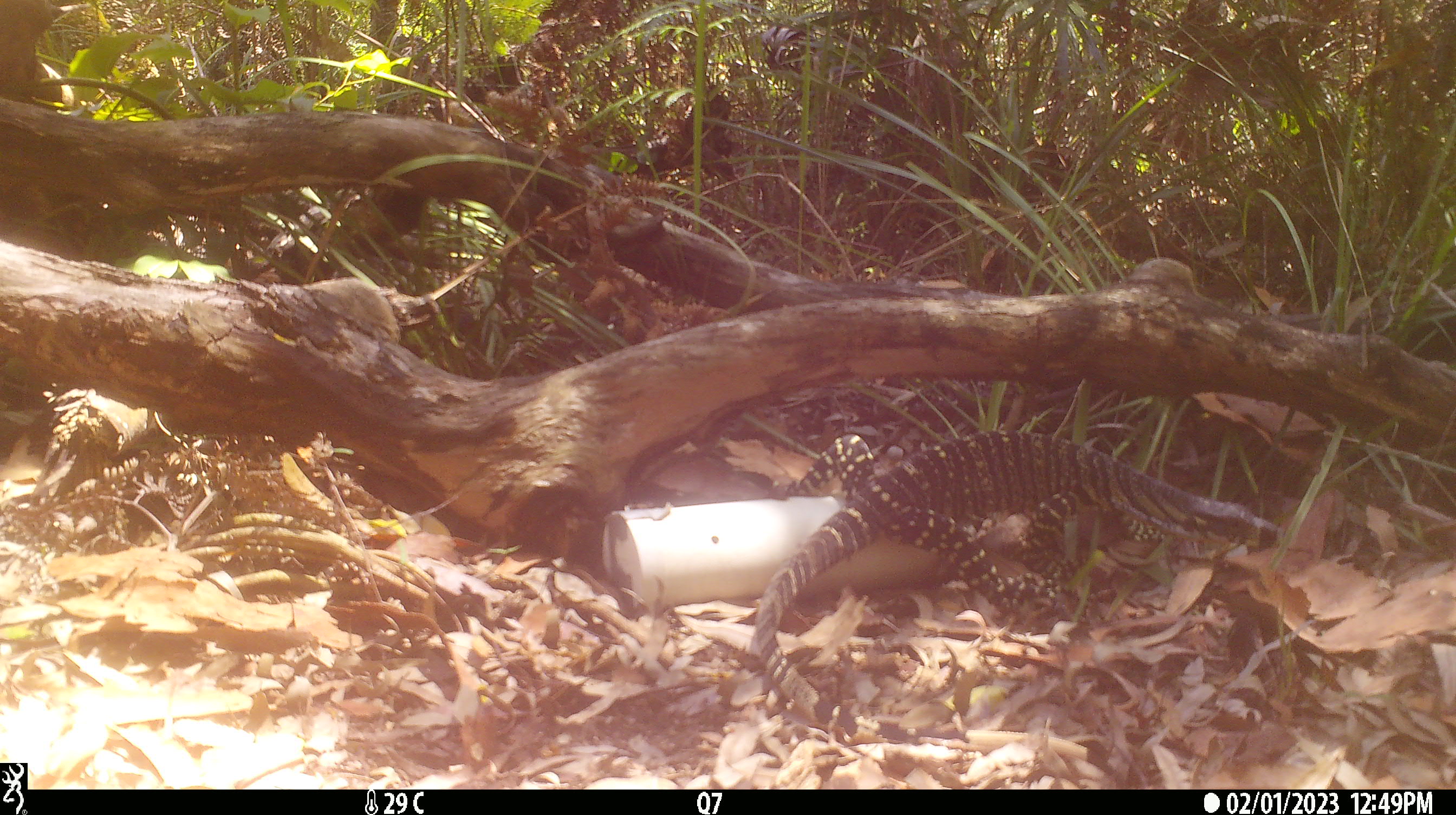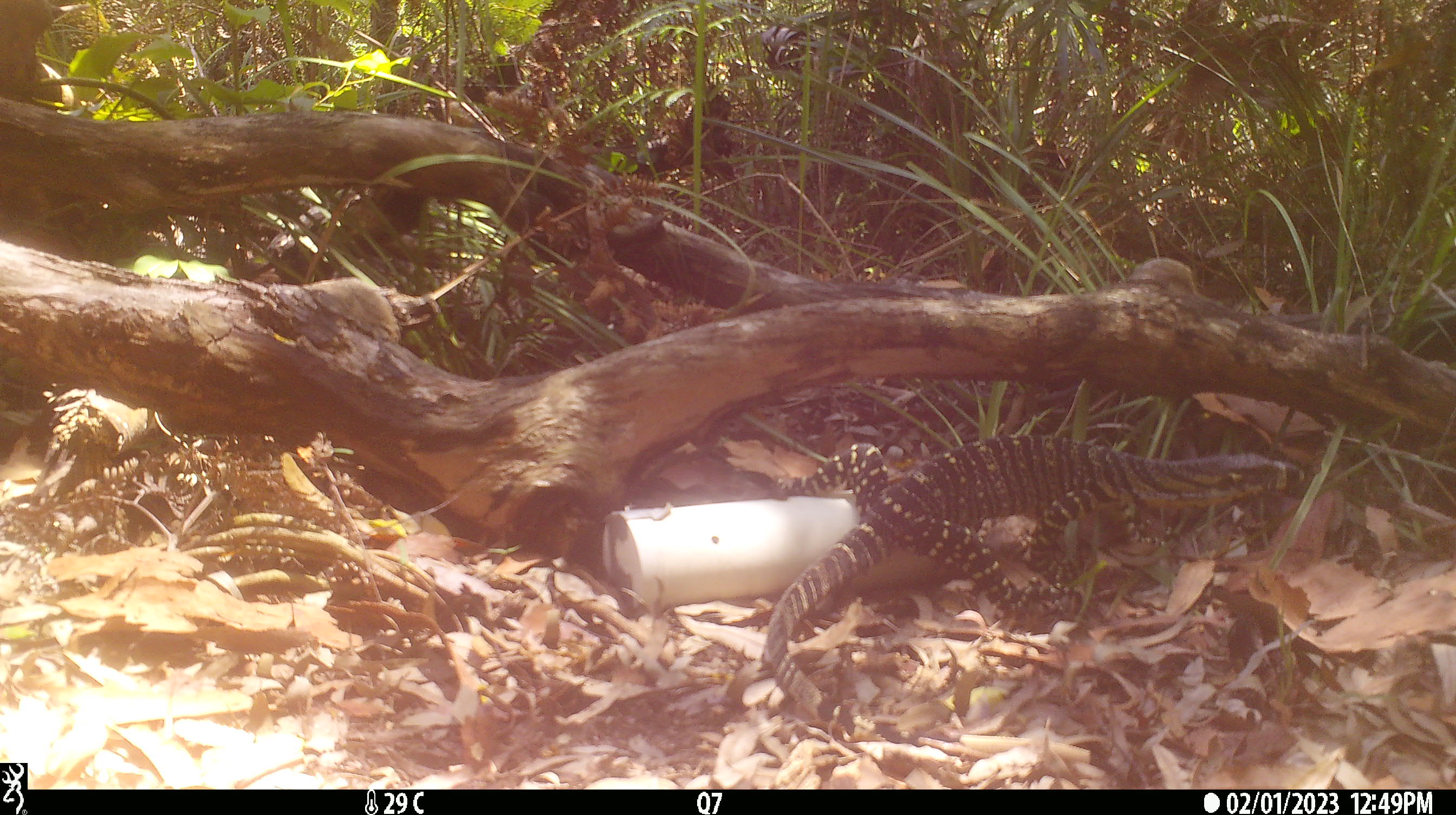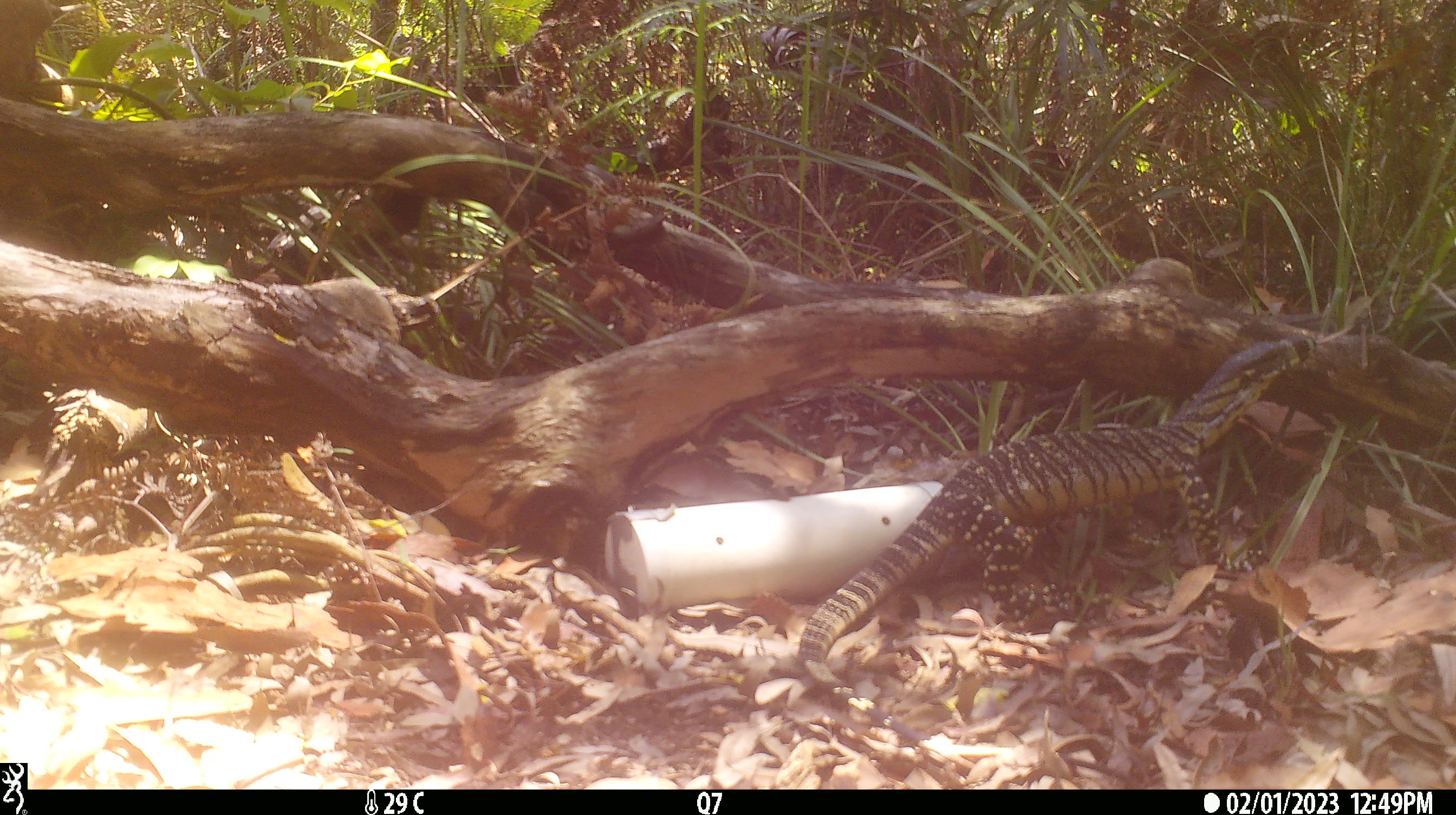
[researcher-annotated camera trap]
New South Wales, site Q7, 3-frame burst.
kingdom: Animalia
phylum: Chordata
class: Reptilia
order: Squamata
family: Varanidae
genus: Varanus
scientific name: Varanus varius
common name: lace monitor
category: goanna